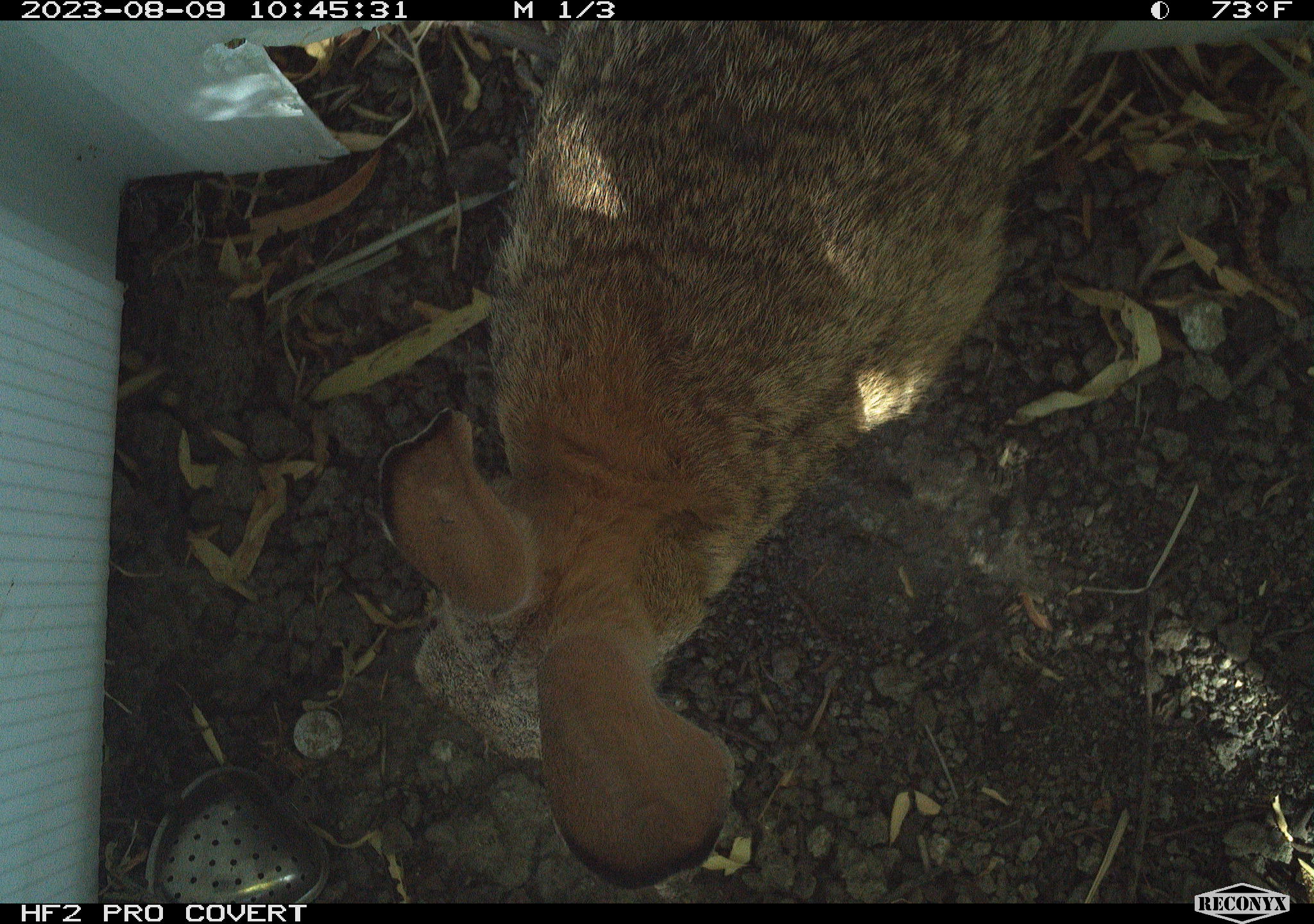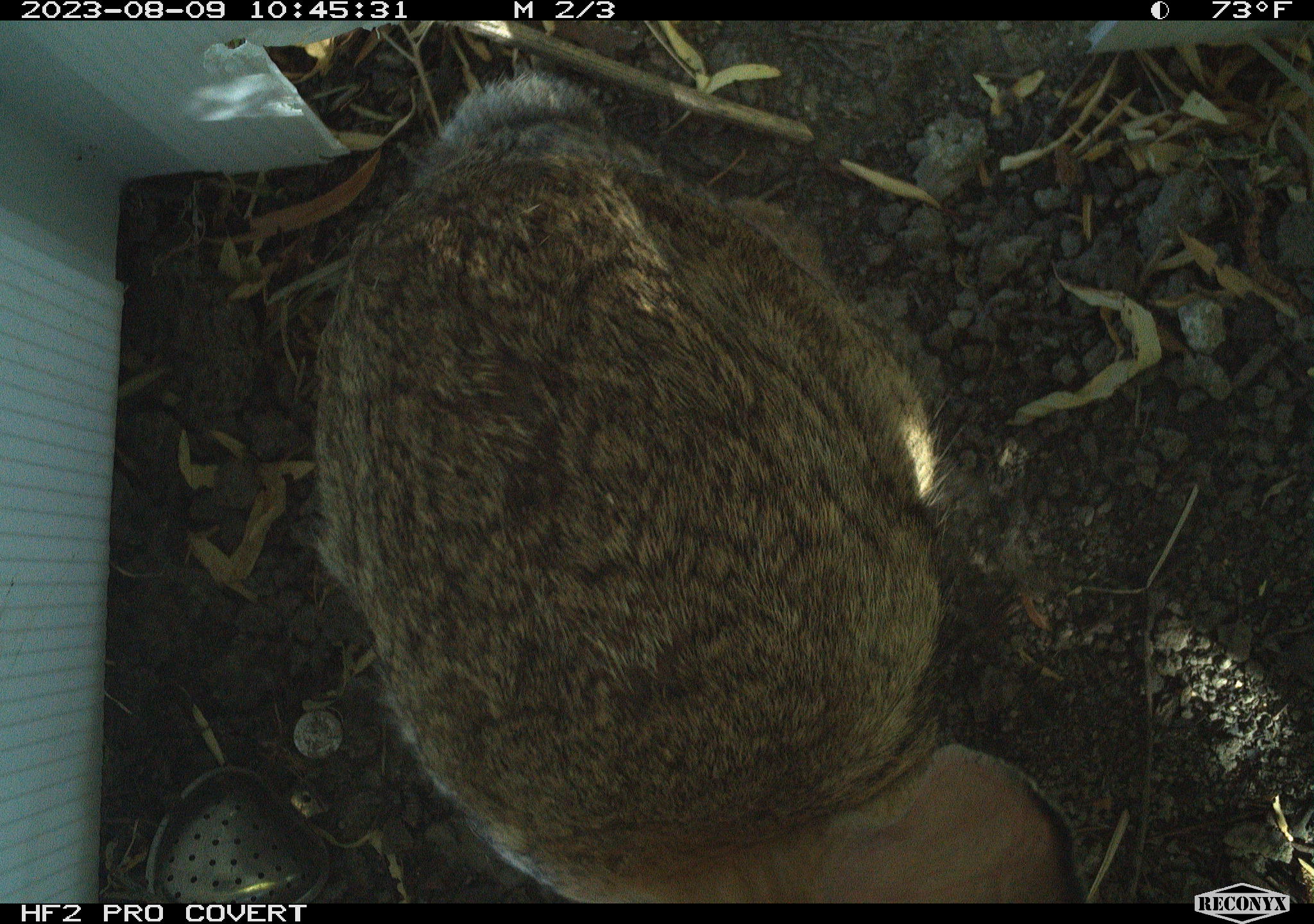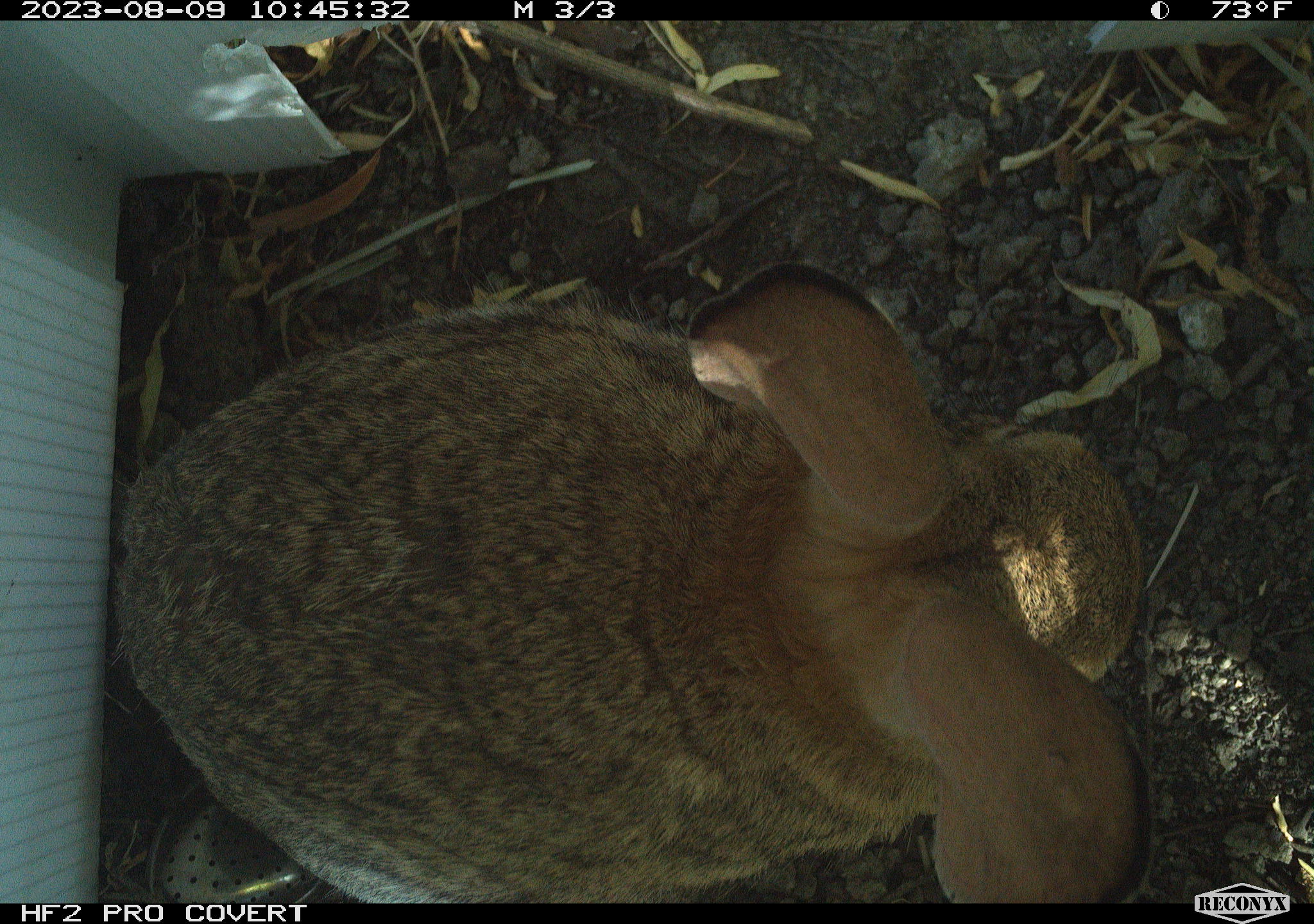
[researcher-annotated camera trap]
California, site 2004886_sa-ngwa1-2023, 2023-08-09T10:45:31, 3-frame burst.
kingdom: Animalia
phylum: Chordata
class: Mammalia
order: Lagomorpha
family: Leporidae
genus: Sylvilagus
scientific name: Sylvilagus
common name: cottontail rabbits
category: sylvilagus species